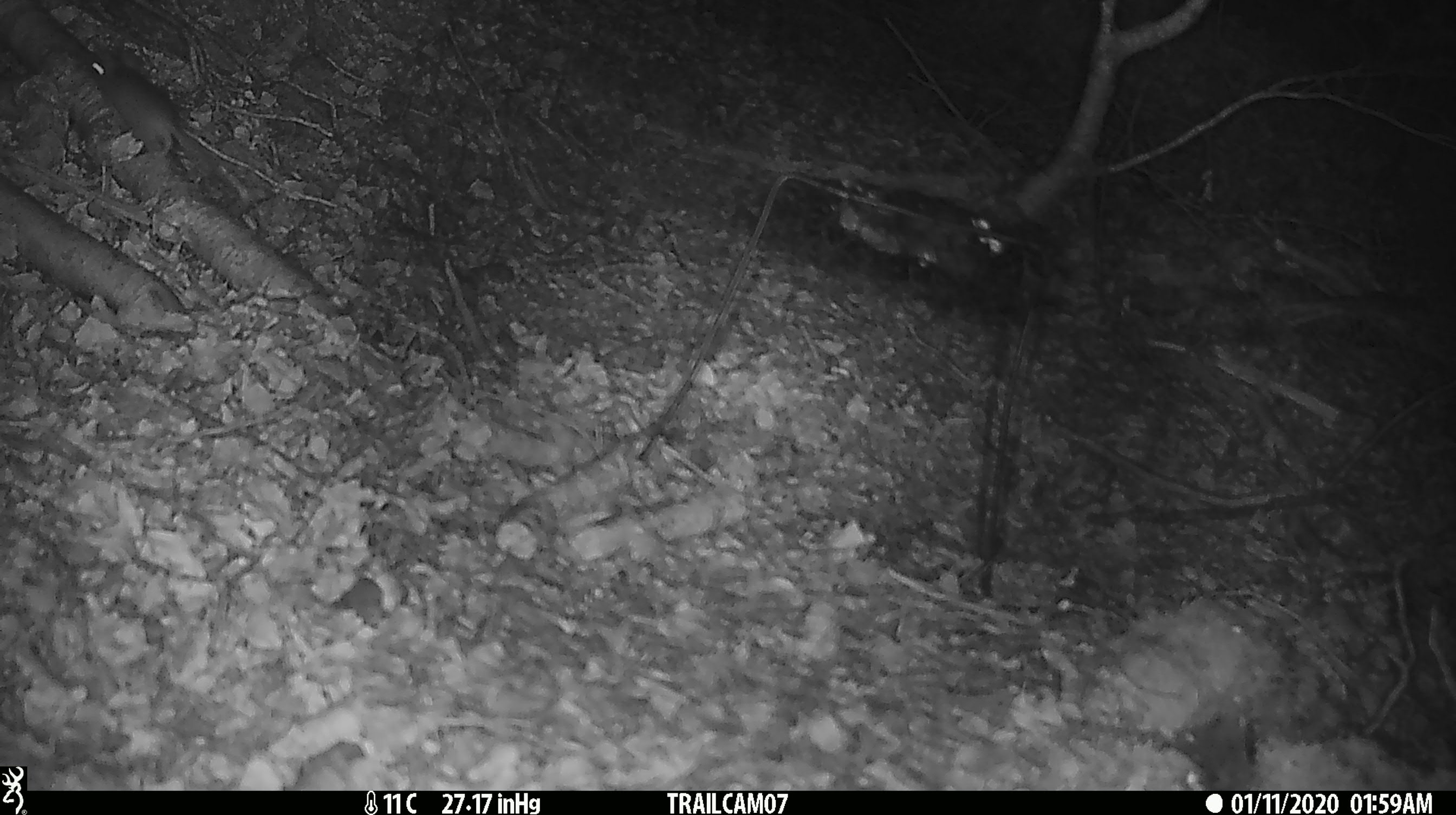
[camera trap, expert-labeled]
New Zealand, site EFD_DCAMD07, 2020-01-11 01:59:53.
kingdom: Animalia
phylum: Chordata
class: Mammalia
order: Rodentia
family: Muridae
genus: Mus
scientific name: Mus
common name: mouse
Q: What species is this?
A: Mouse (Mus).